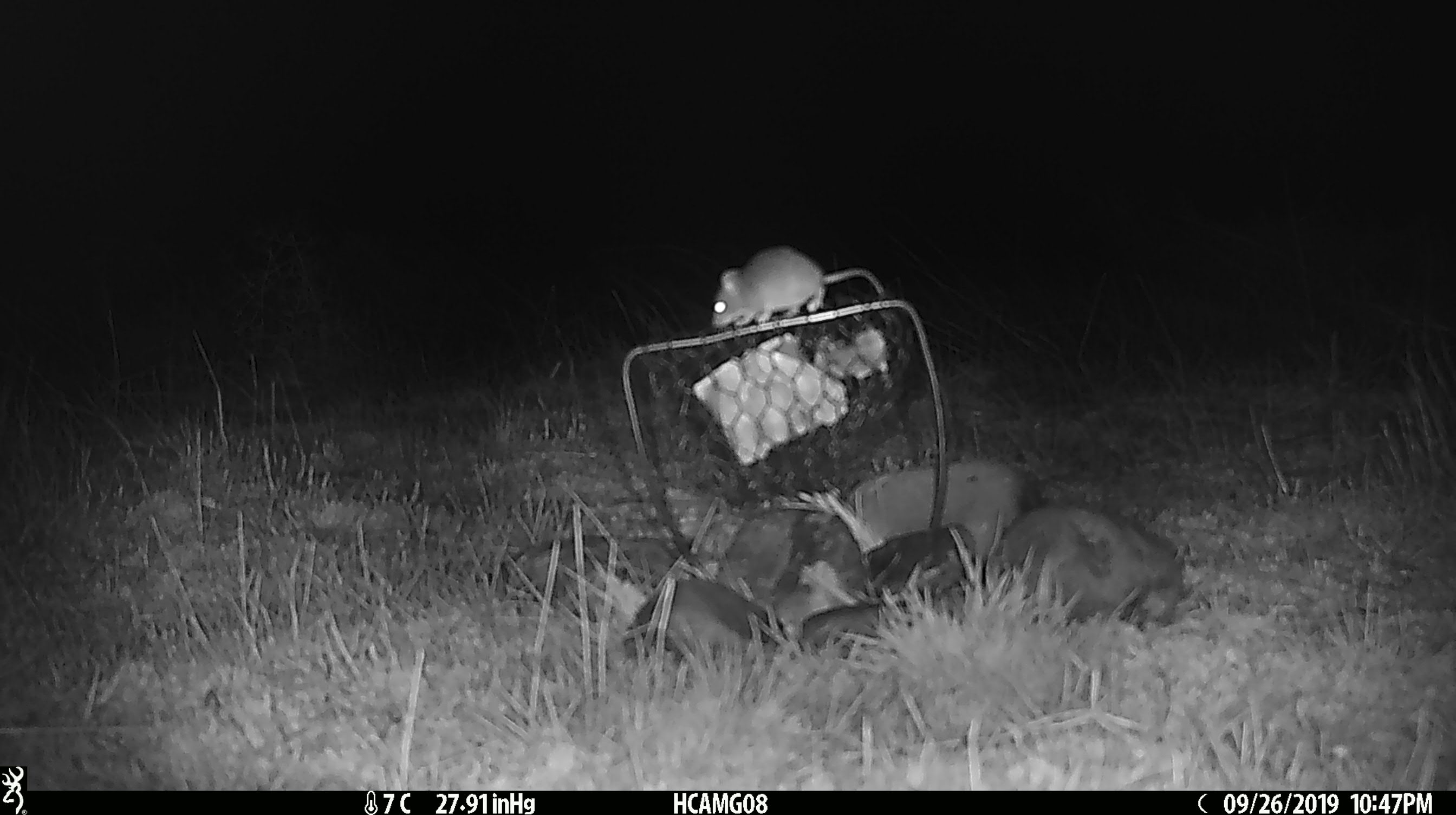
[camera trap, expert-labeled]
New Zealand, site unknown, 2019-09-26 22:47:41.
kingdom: Animalia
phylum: Chordata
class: Mammalia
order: Rodentia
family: Muridae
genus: Mus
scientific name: Mus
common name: mouse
Mouse (Mus).